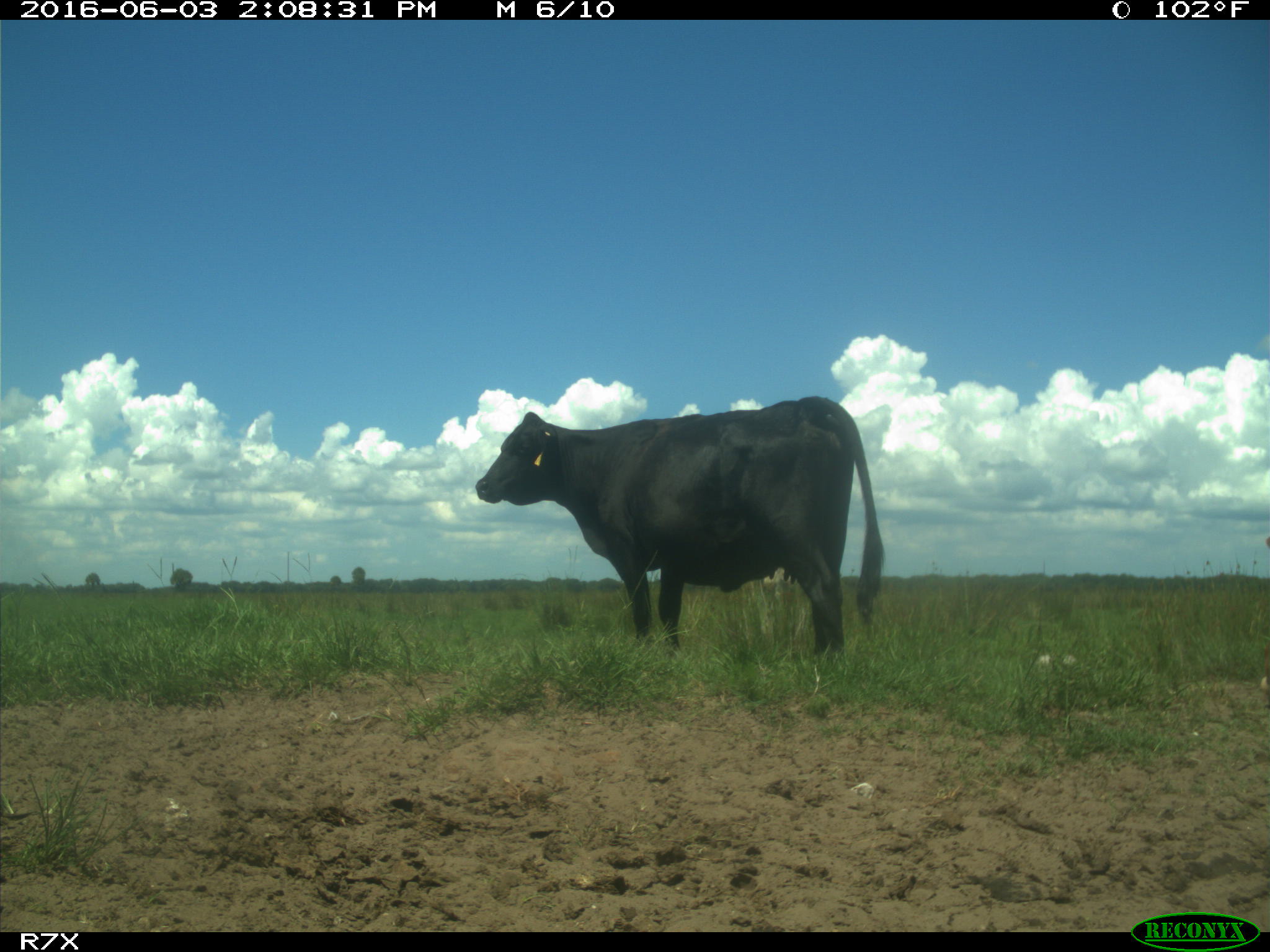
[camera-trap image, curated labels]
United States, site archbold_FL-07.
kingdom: Animalia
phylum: Chordata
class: Mammalia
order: Artiodactyla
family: Bovidae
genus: Bos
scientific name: Bos taurus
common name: domestic cow